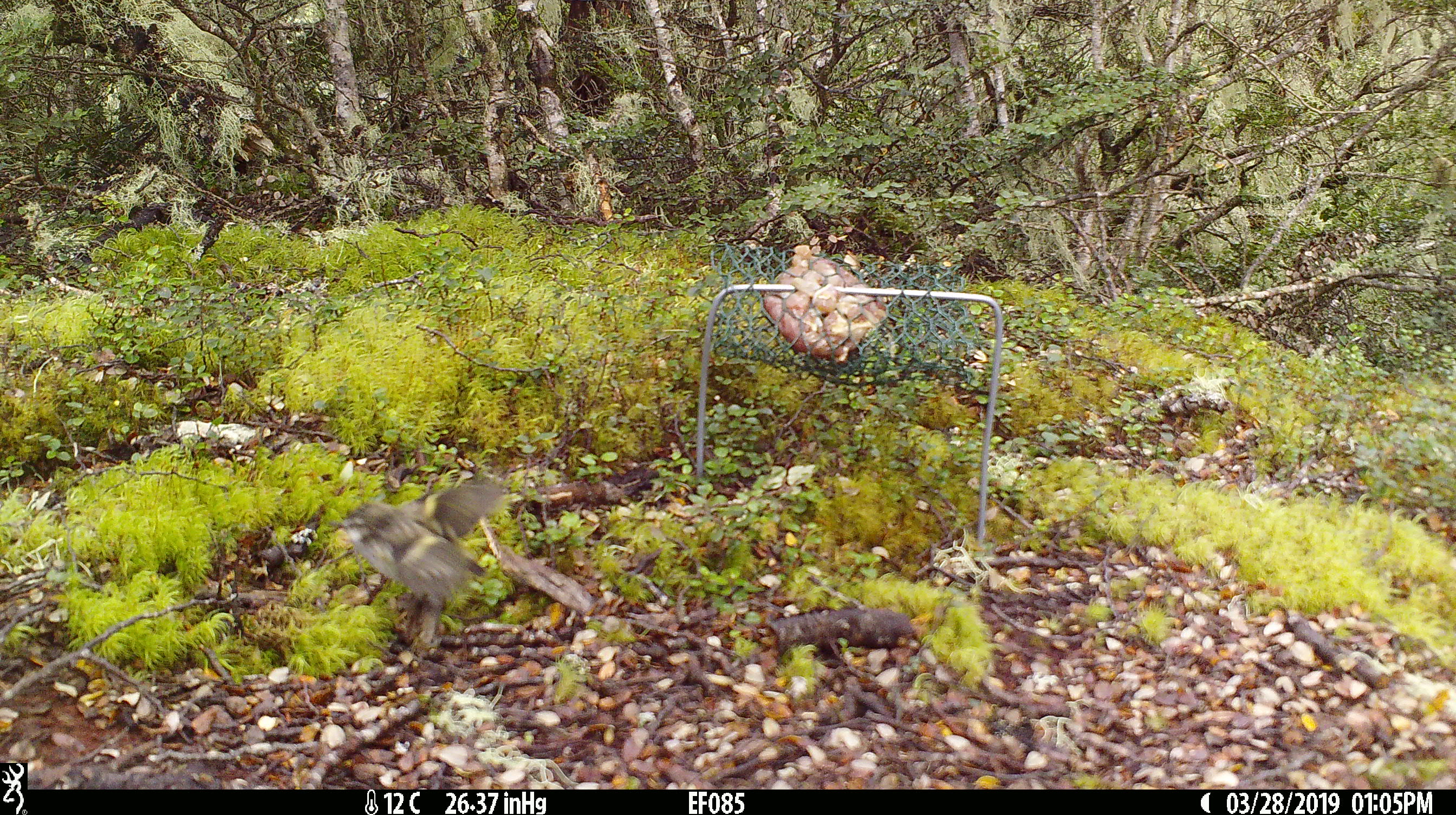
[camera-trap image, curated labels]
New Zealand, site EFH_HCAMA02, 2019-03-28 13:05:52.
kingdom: Animalia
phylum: Chordata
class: Aves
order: Passeriformes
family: Acanthisittidae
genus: Acanthisitta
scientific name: Acanthisitta chloris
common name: rifleman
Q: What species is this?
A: Rifleman (Acanthisitta chloris).